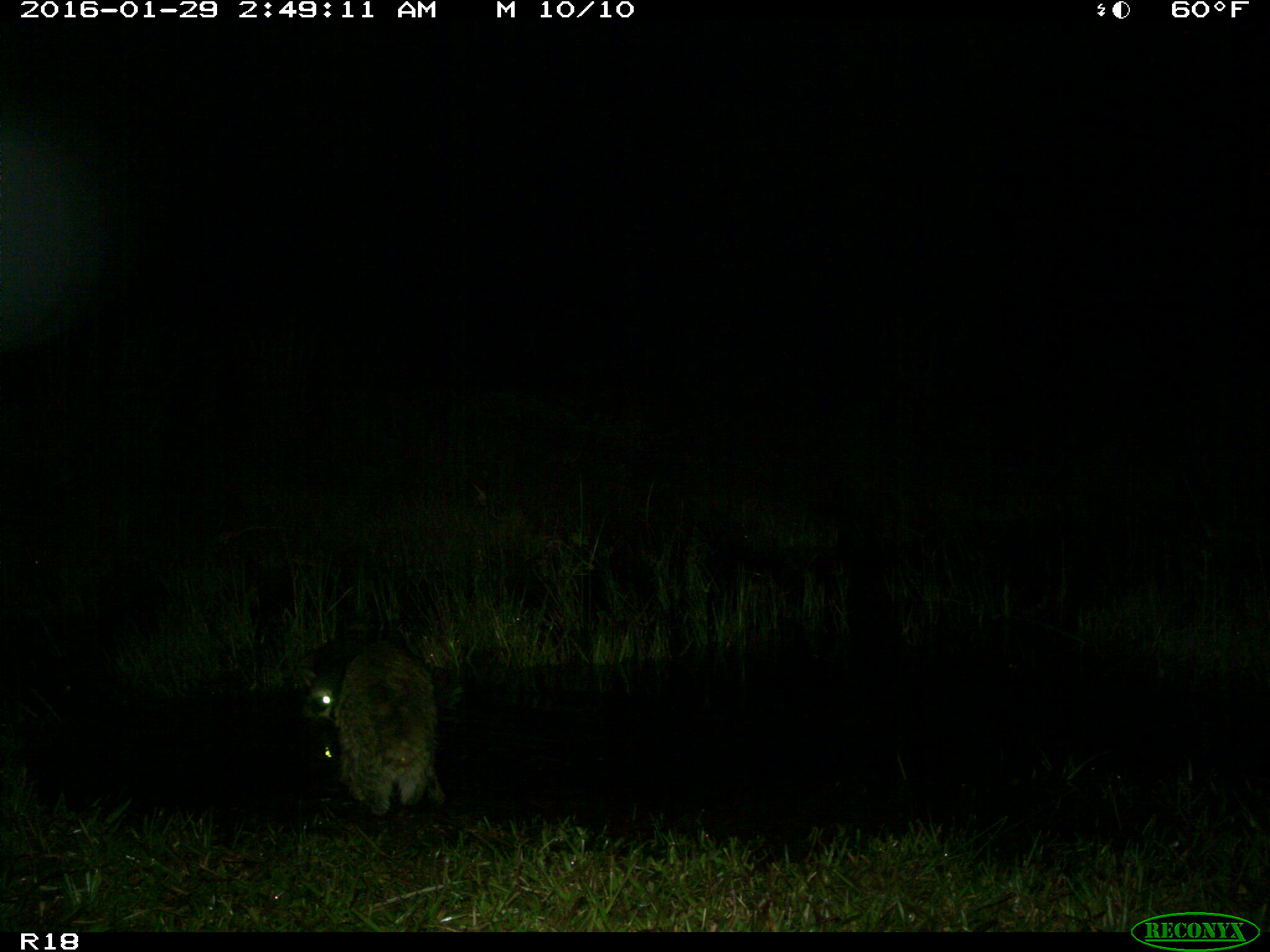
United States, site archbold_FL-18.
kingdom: Animalia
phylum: Chordata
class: Mammalia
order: Carnivora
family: Procyonidae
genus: Procyon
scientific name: Procyon lotor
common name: common raccoon